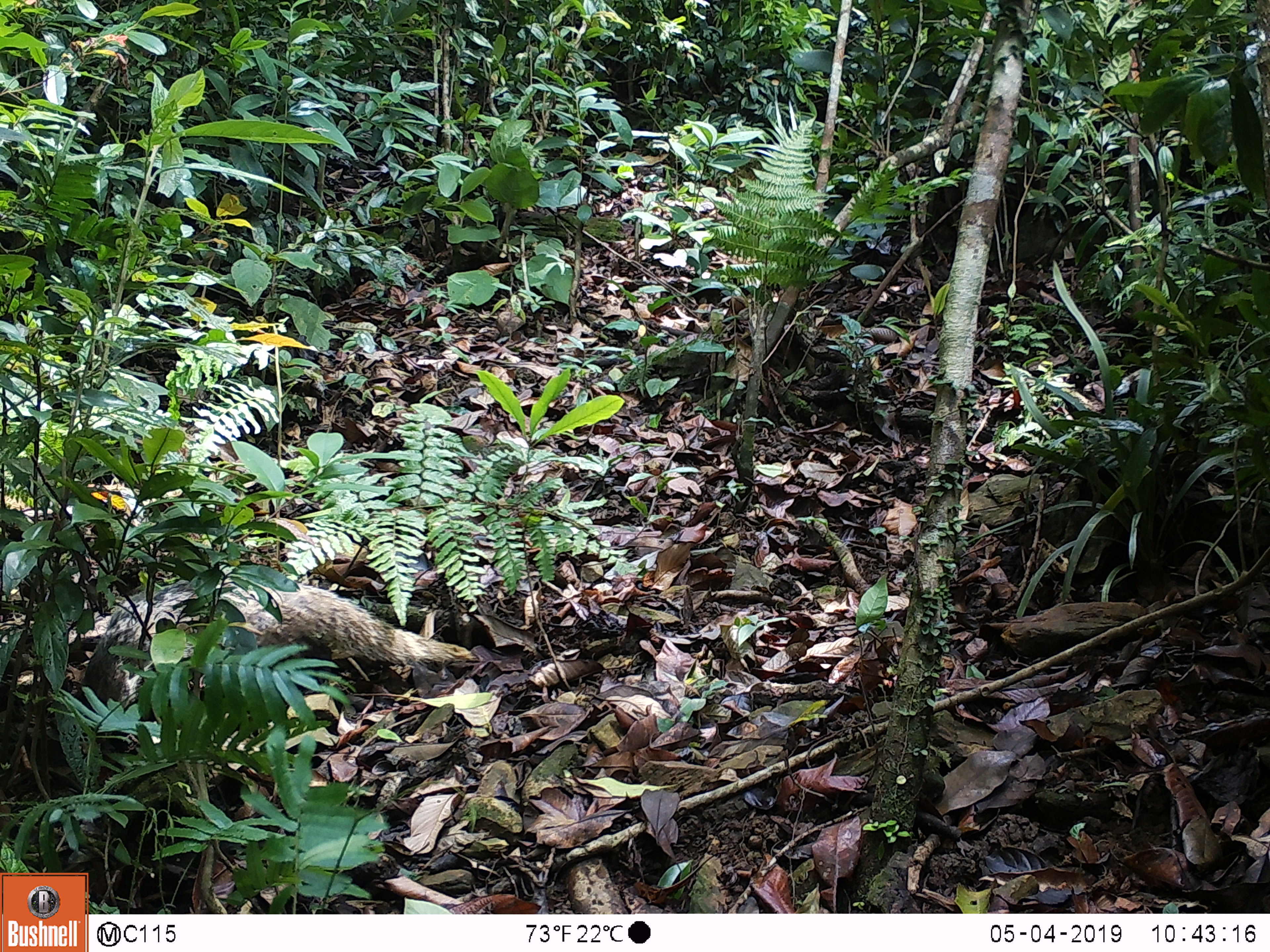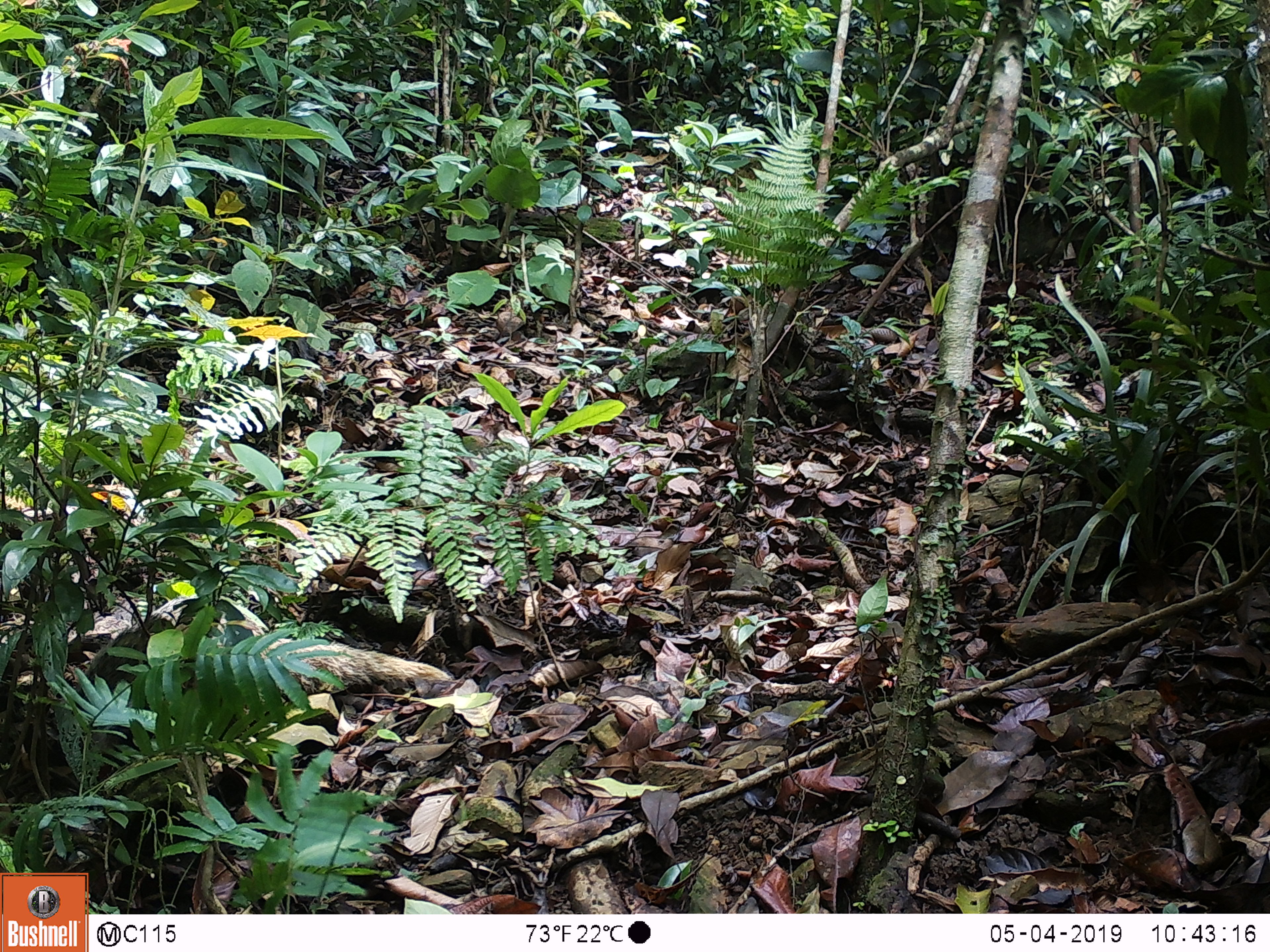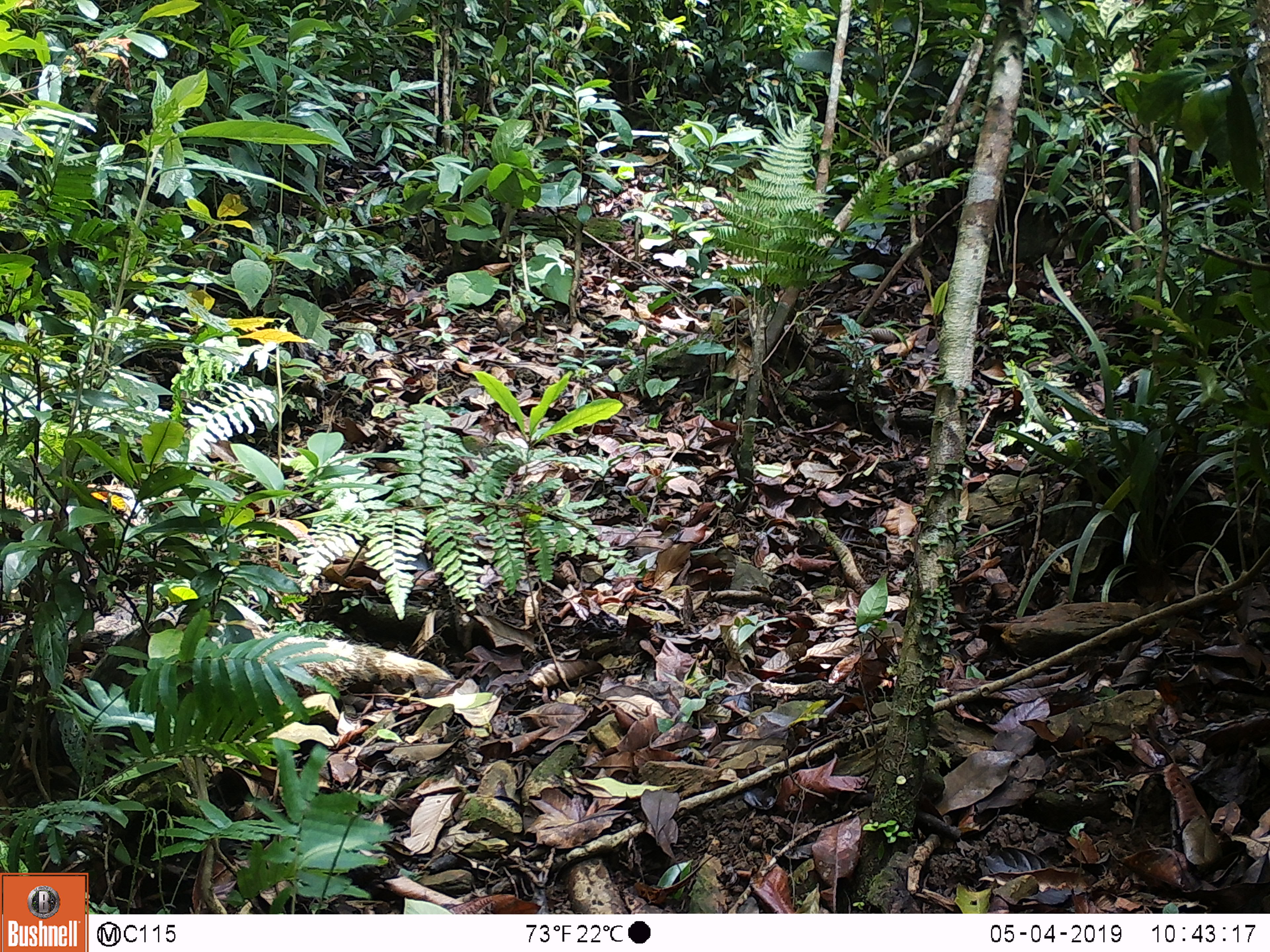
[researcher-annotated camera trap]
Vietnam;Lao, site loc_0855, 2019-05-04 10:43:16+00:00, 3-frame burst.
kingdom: Animalia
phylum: Chordata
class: Mammalia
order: Carnivora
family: Herpestidae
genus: Urva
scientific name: Urva urva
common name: crab-eating mongoose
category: crab eating mongoose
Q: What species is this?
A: Crab eating mongoose (crab-eating mongoose) (Urva urva).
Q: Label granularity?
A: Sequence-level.